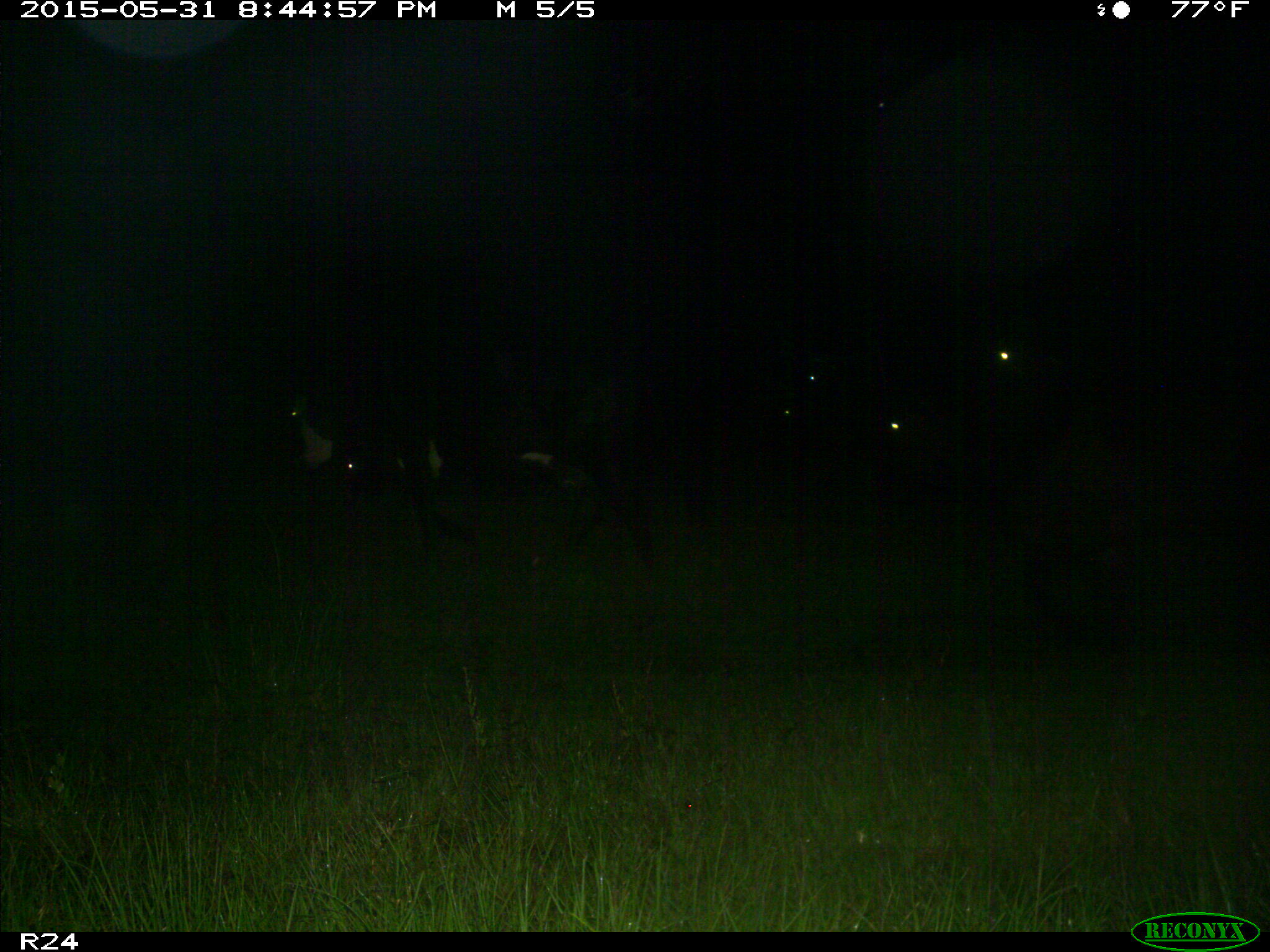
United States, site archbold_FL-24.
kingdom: Animalia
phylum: Chordata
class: Mammalia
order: Artiodactyla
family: Bovidae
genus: Bos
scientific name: Bos taurus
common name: domestic cow